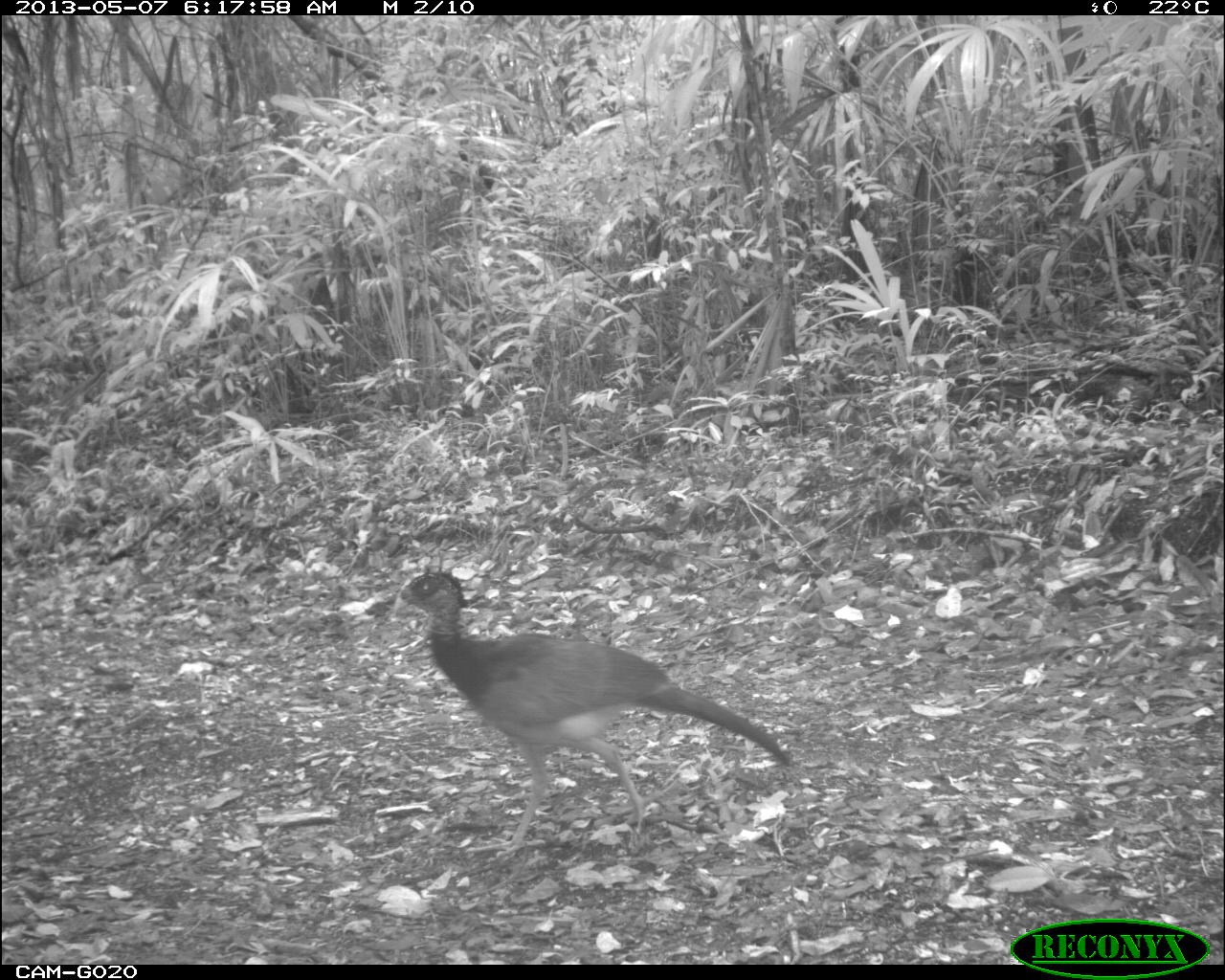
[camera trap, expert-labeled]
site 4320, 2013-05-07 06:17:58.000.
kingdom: Animalia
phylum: Chordata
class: Aves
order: Galliformes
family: Cracidae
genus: Crax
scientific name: Crax rubra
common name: great curassow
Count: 1.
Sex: female.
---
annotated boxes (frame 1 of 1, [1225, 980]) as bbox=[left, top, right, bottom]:
crax rubra: bbox=[392, 565, 789, 857]